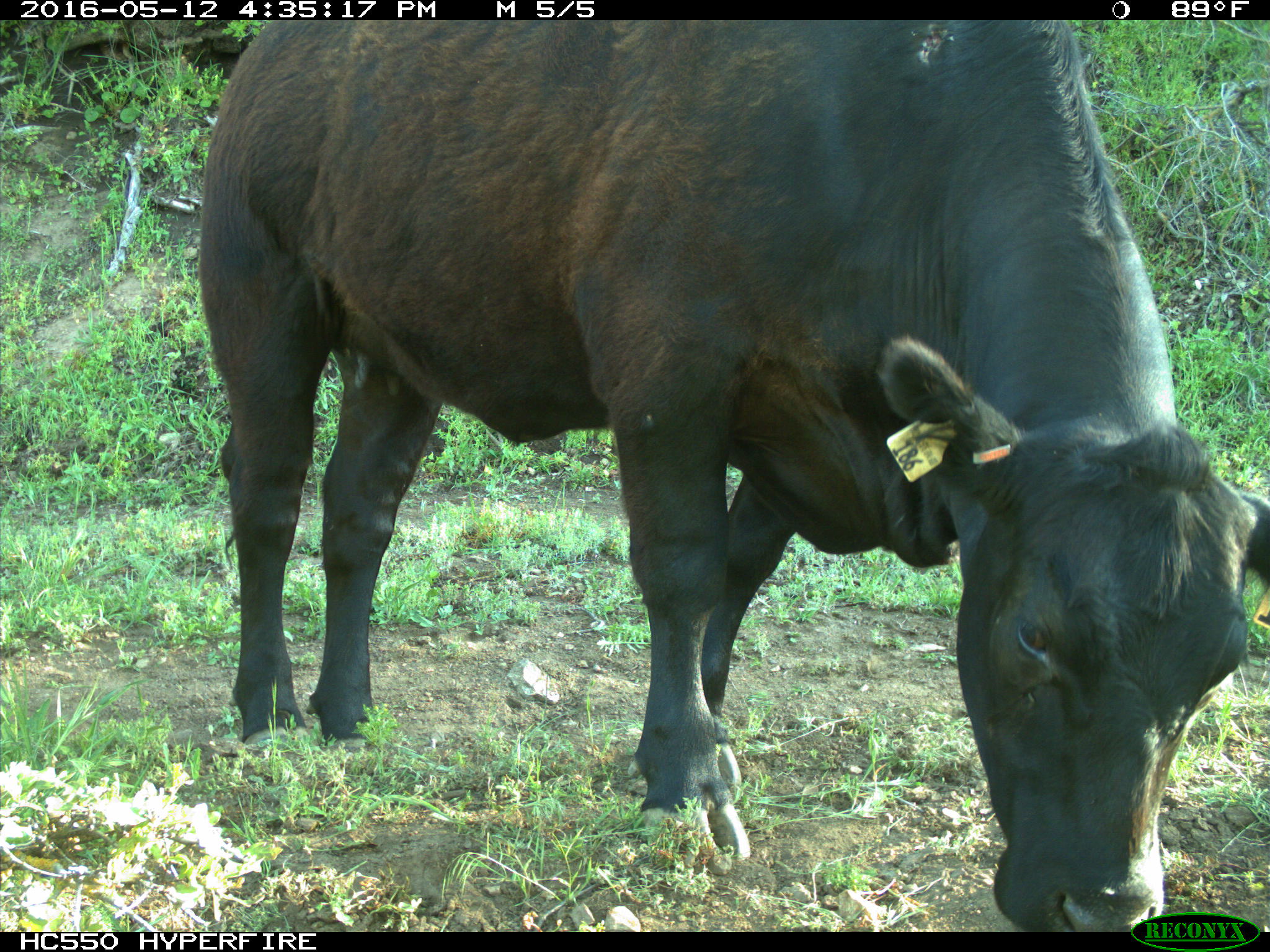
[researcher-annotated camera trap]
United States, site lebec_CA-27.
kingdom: Animalia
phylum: Chordata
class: Mammalia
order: Artiodactyla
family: Bovidae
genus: Bos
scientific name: Bos taurus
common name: domestic cow